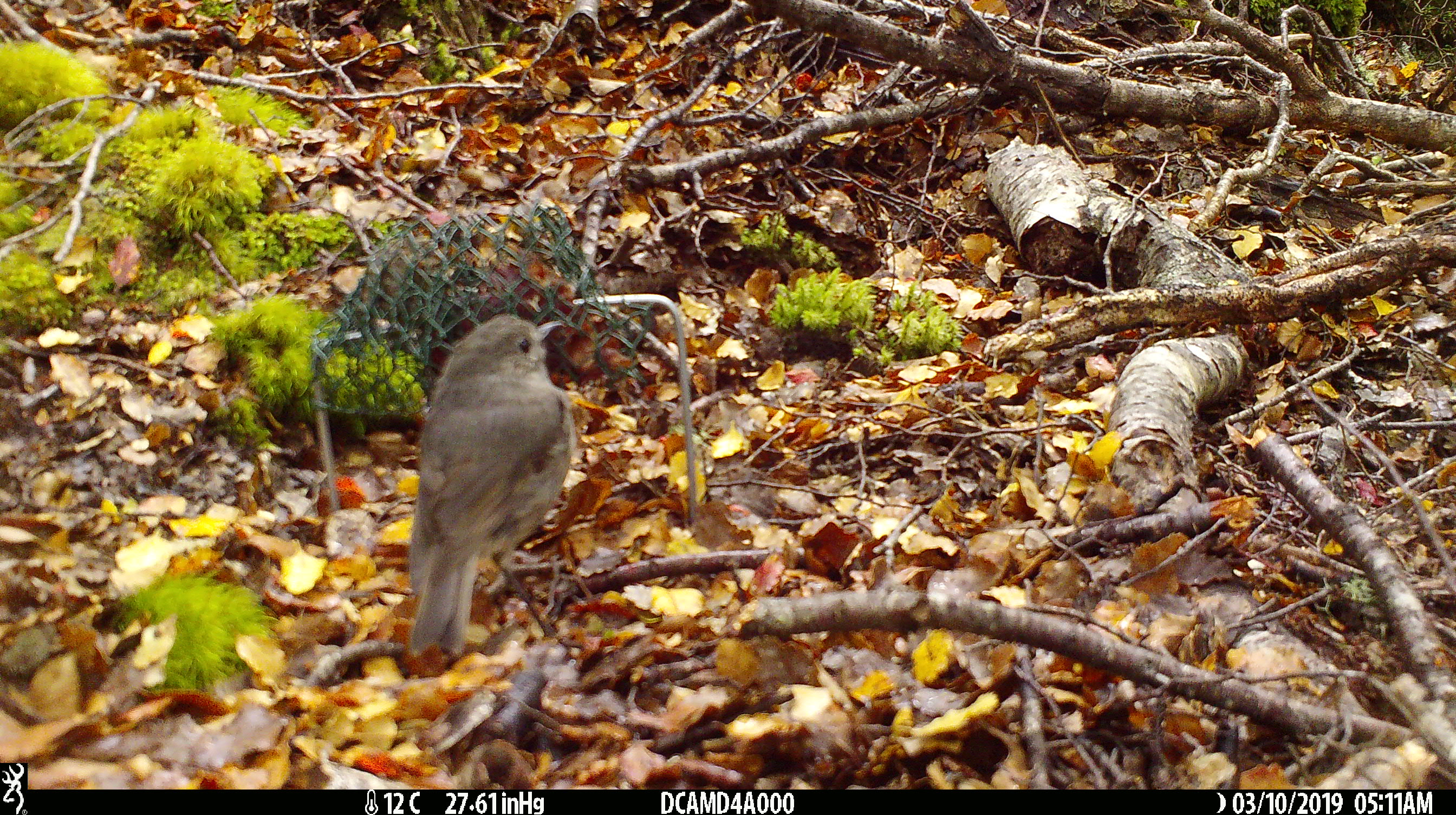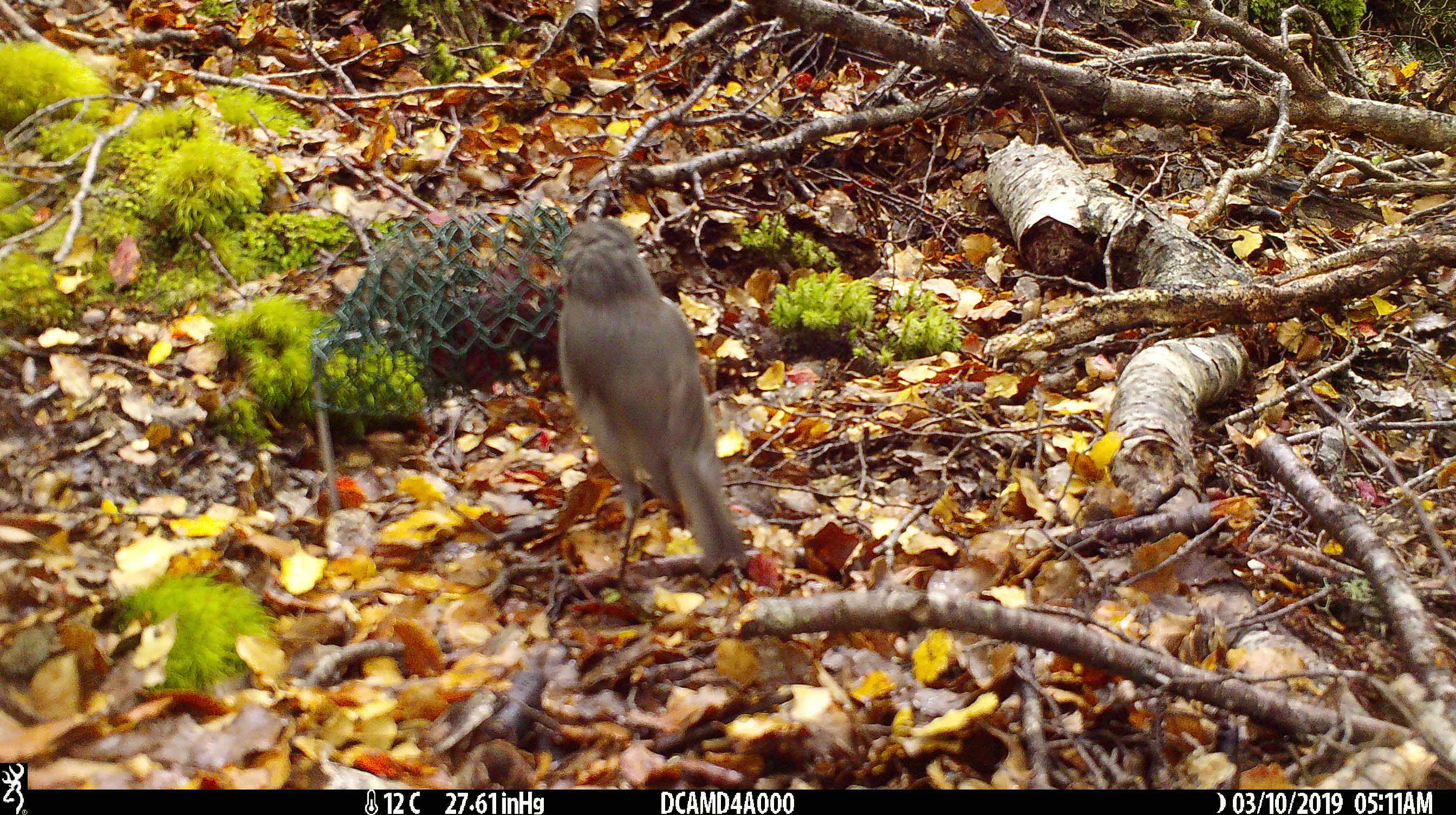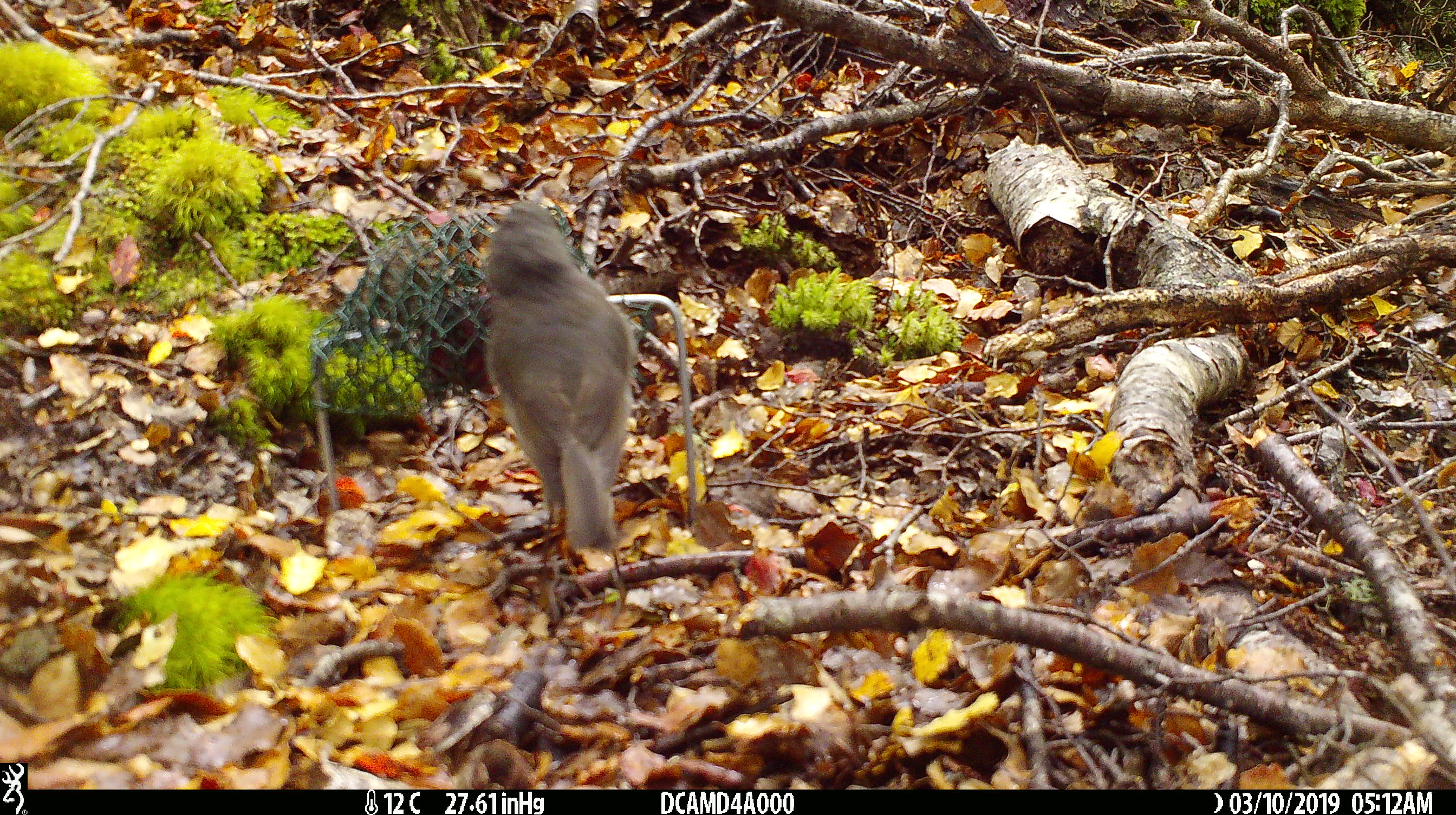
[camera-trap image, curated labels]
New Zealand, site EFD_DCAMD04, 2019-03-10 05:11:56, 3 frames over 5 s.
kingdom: Animalia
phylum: Chordata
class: Aves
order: Passeriformes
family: Petroicidae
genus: Petroica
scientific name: Petroica australis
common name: new zealand robin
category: robin